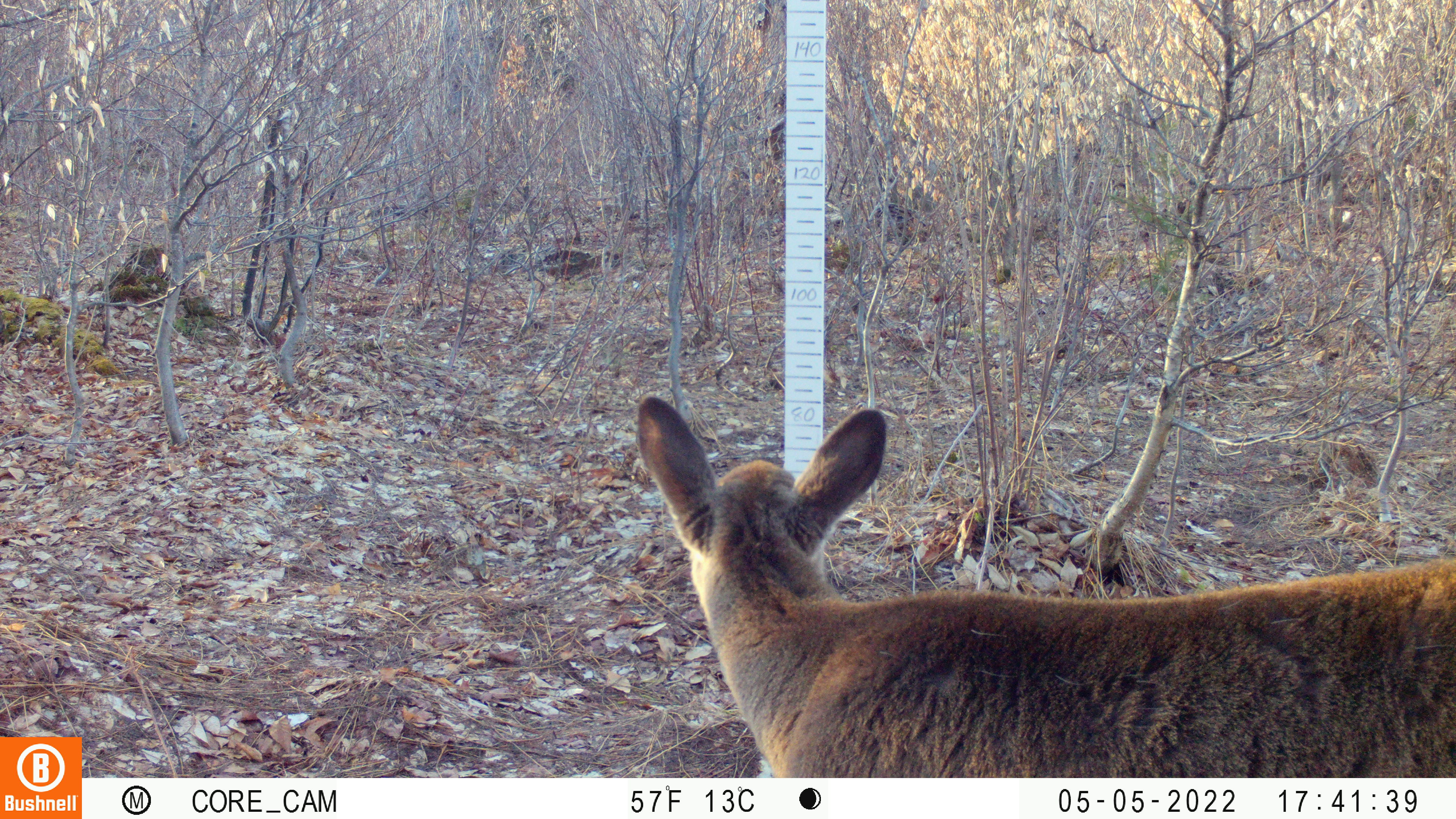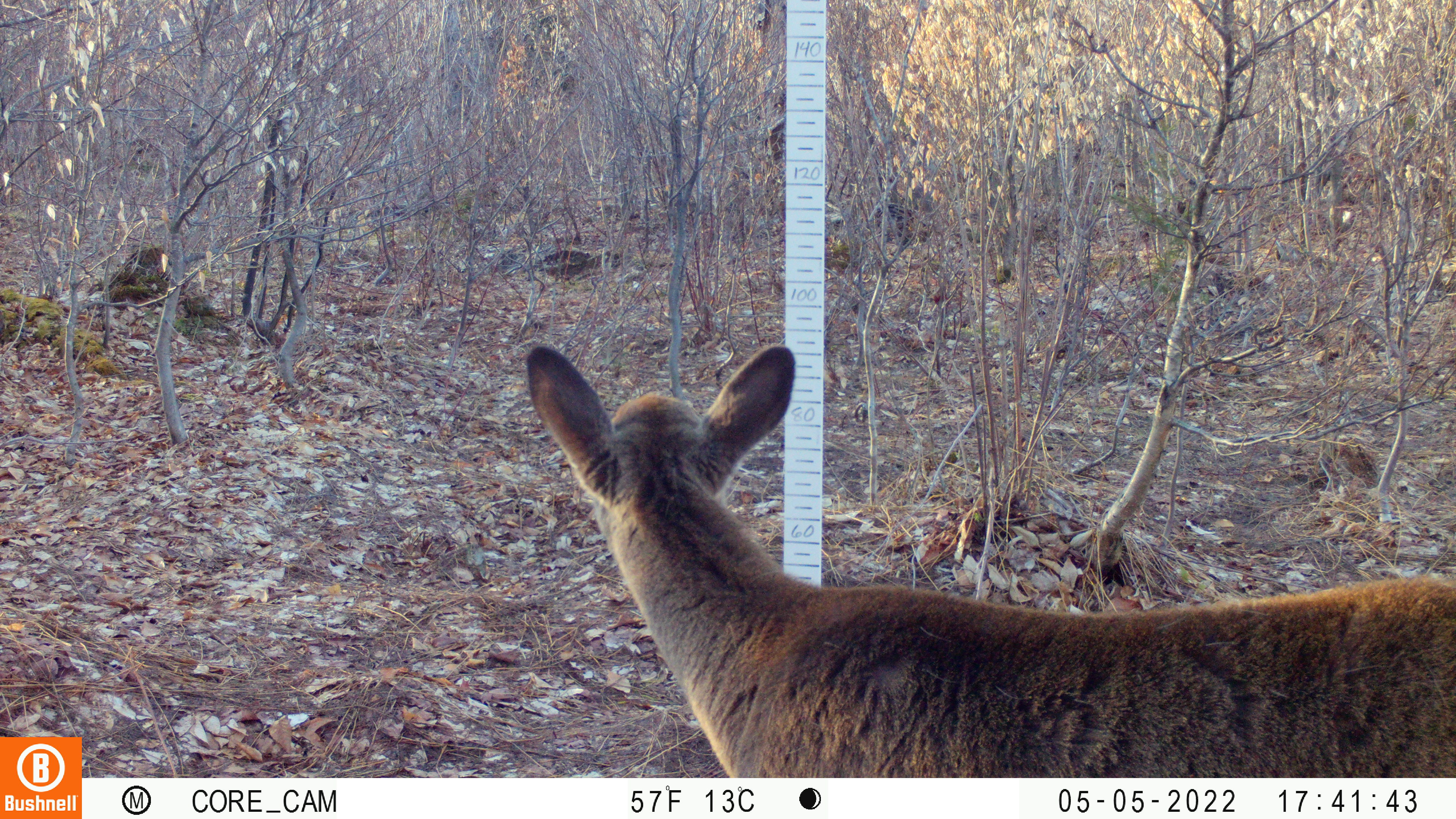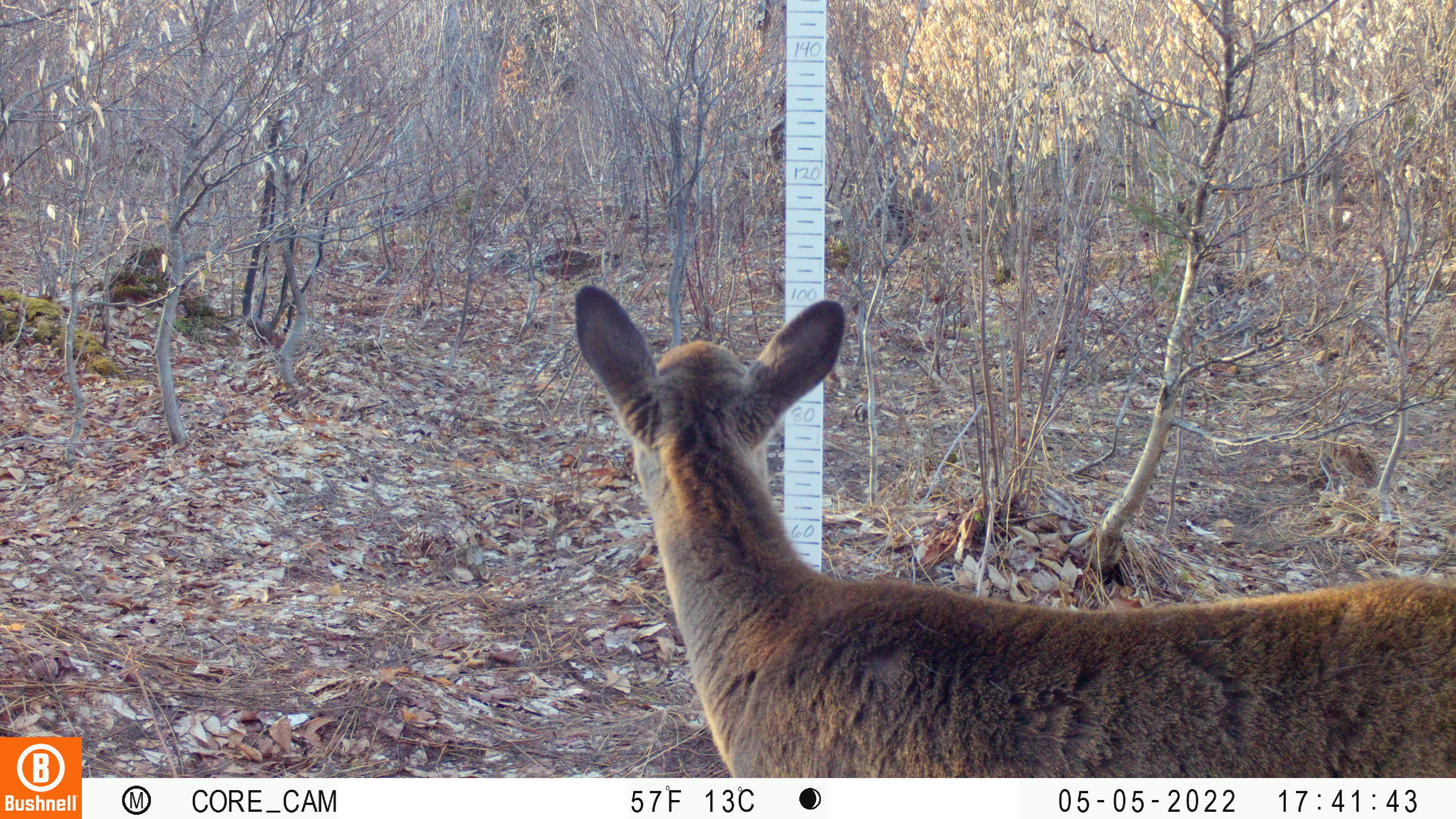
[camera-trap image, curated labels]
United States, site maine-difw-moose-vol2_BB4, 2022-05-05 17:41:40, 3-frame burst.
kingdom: Animalia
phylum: Chordata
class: Mammalia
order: Artiodactyla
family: Cervidae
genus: Odocoileus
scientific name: Odocoileus virginianus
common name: white-tailed deer